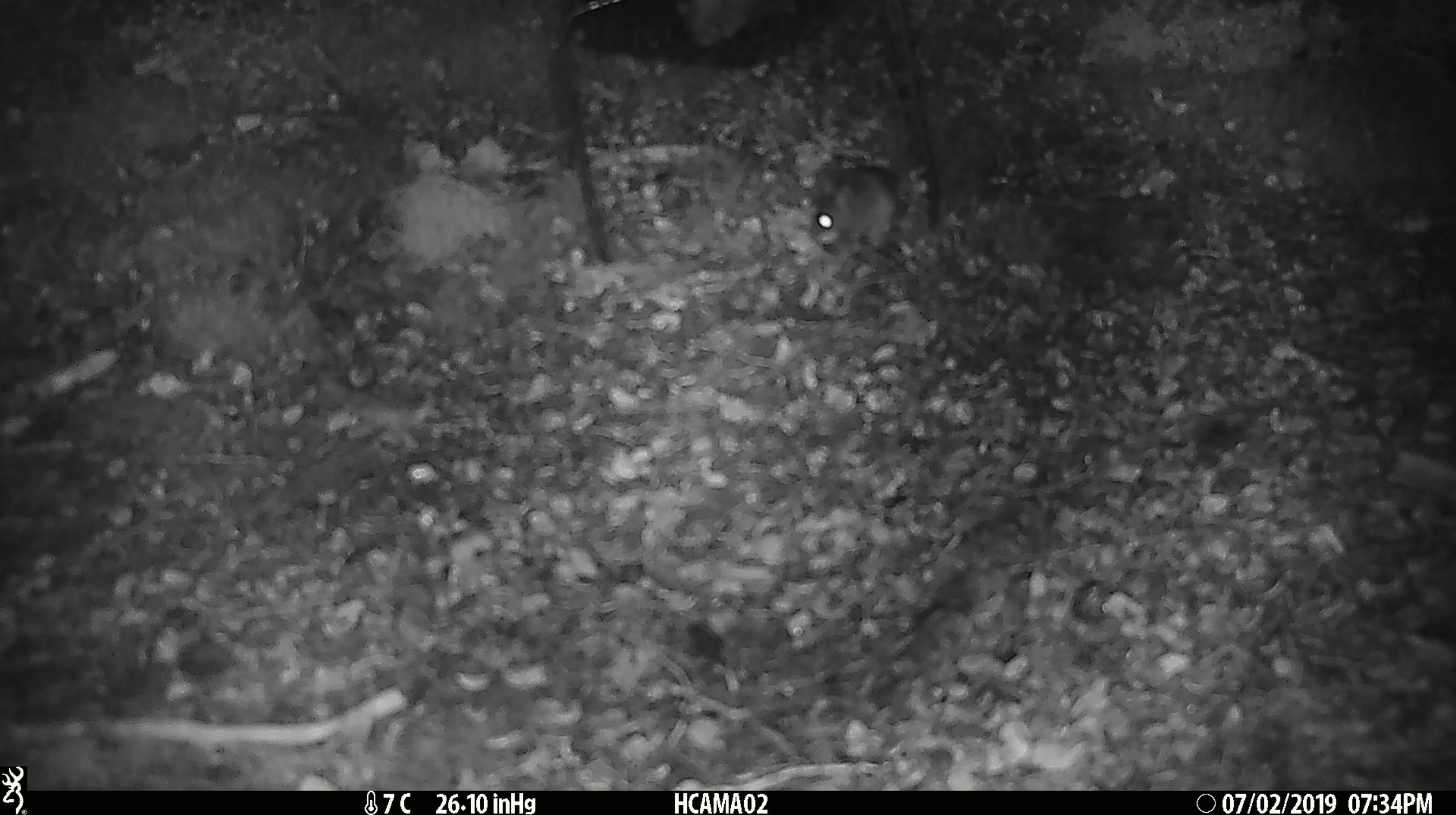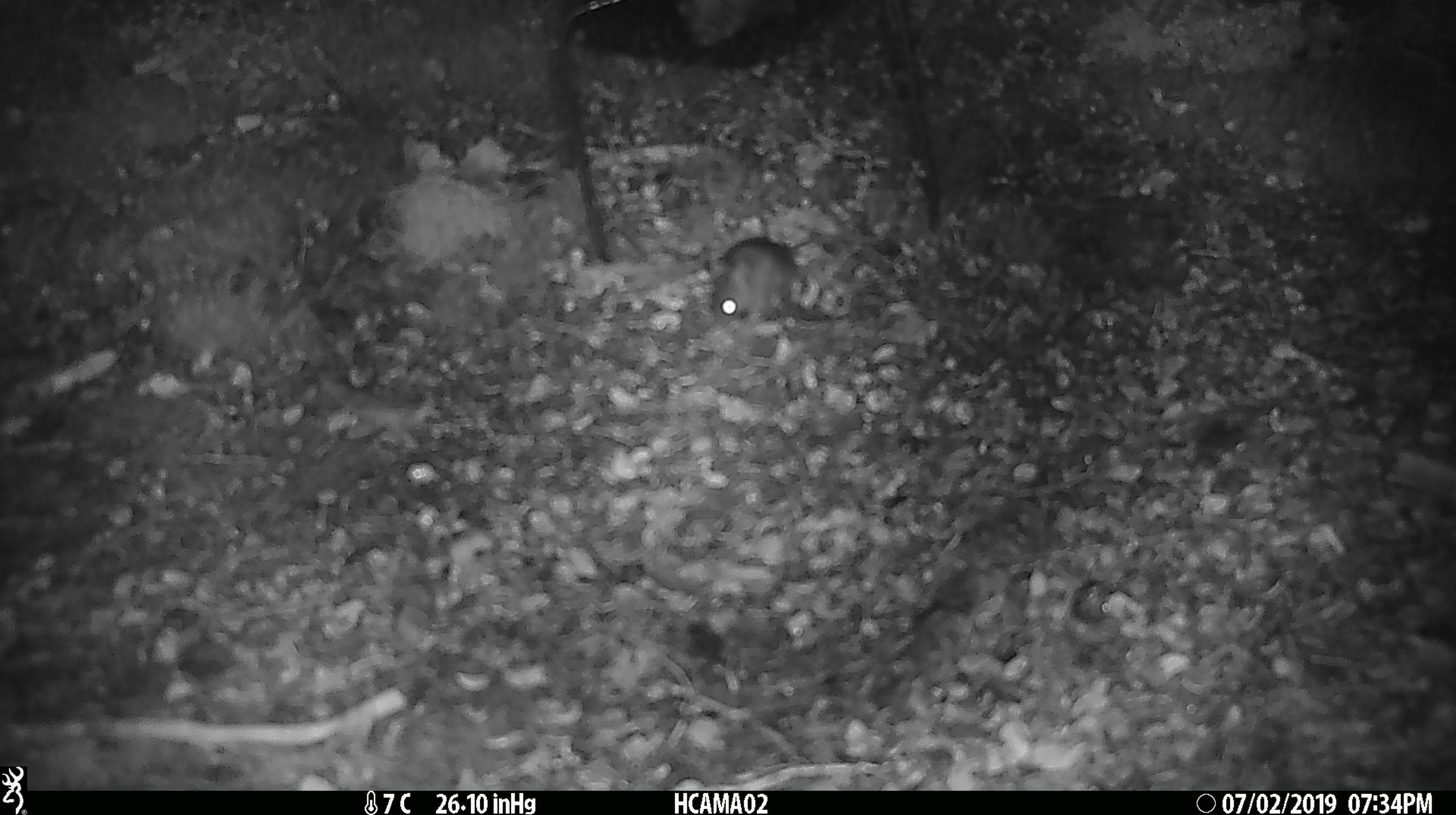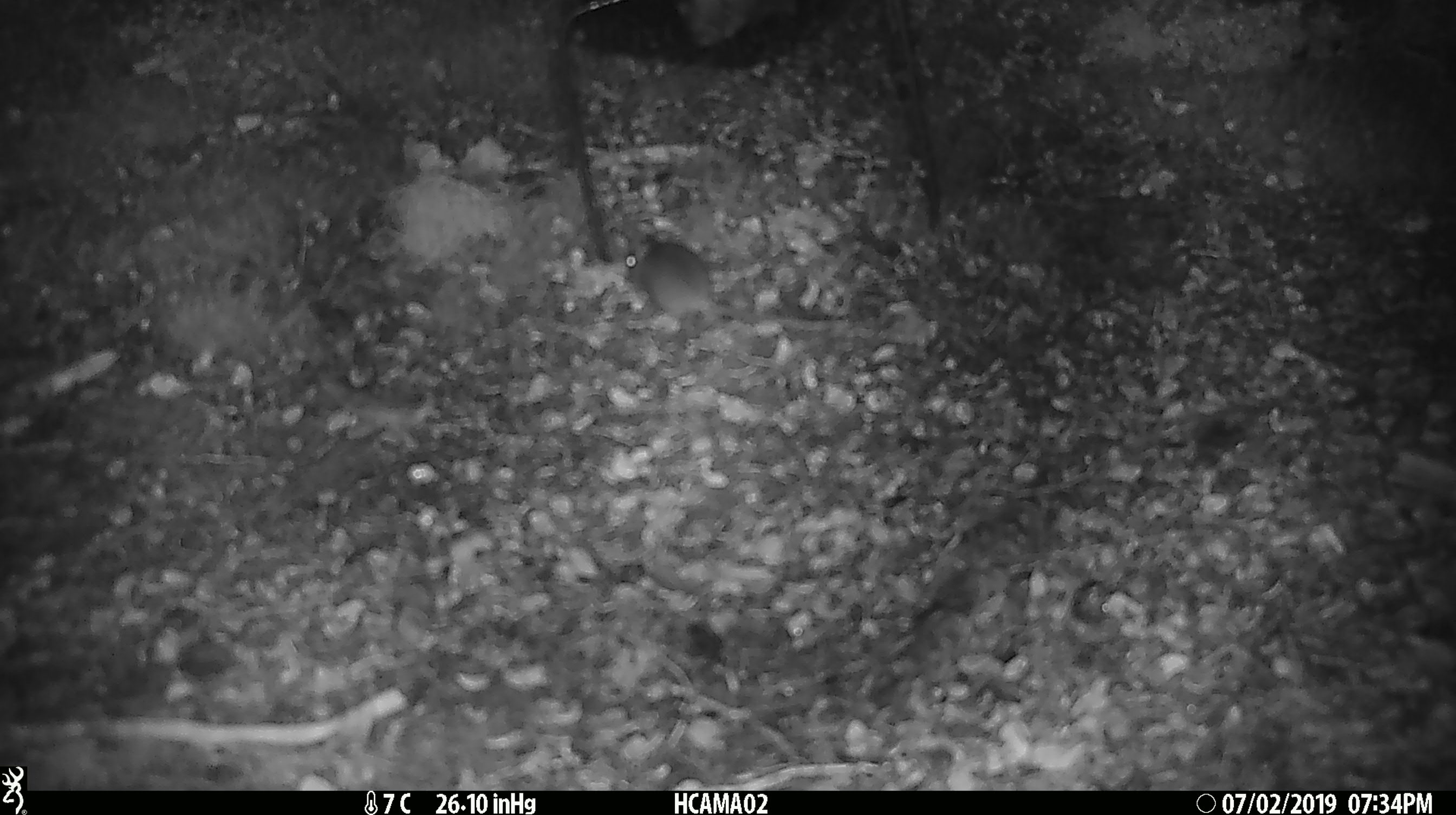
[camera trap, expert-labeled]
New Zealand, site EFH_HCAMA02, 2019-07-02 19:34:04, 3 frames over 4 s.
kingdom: Animalia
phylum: Chordata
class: Mammalia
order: Rodentia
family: Muridae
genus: Mus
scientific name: Mus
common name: mouse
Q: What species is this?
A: Mouse (Mus).